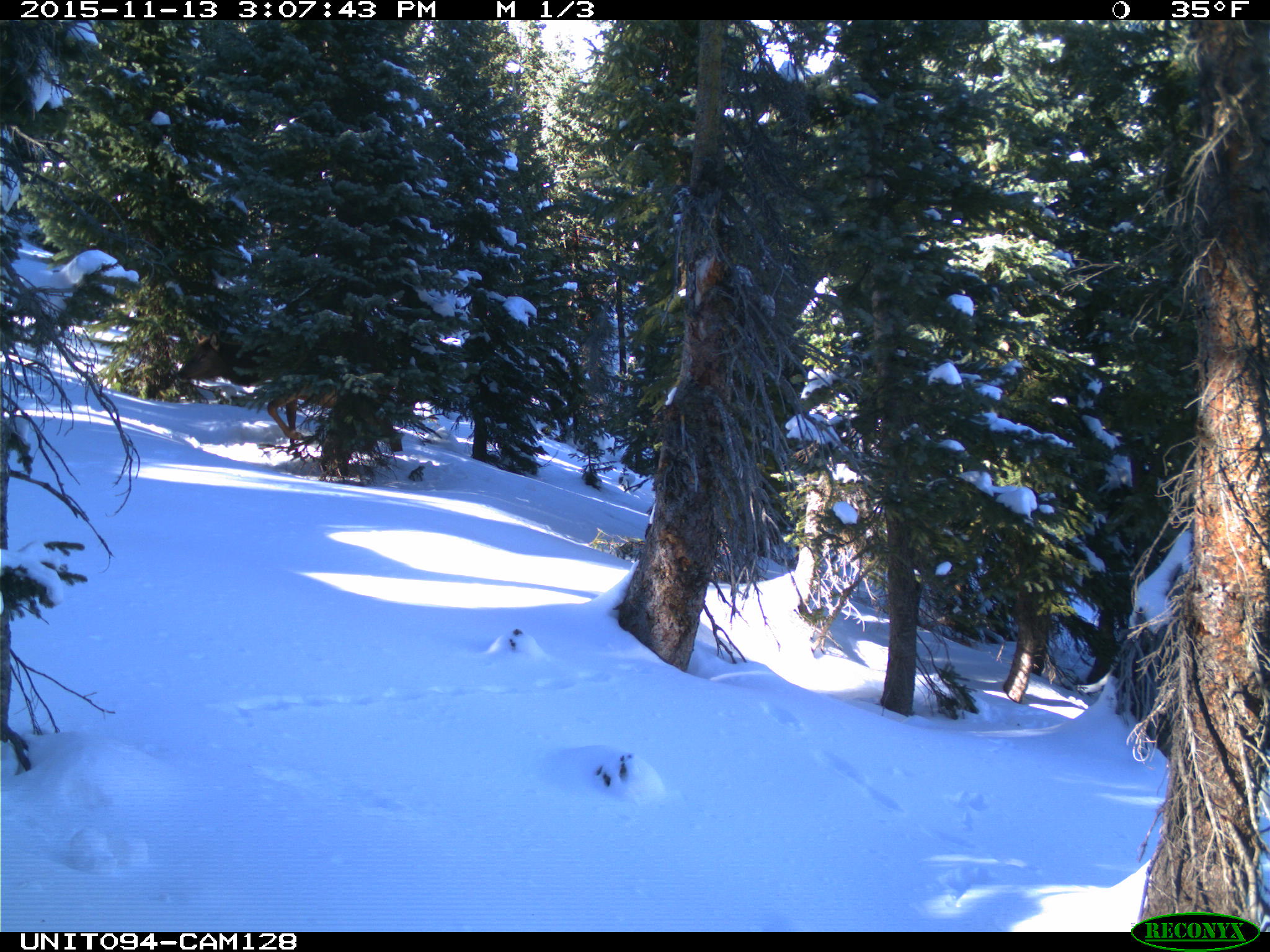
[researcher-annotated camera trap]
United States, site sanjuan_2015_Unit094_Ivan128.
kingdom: Animalia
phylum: Chordata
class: Mammalia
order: Artiodactyla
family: Cervidae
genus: Cervus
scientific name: Cervus elaphus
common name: red deer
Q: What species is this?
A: Cervus elaphus (red deer).